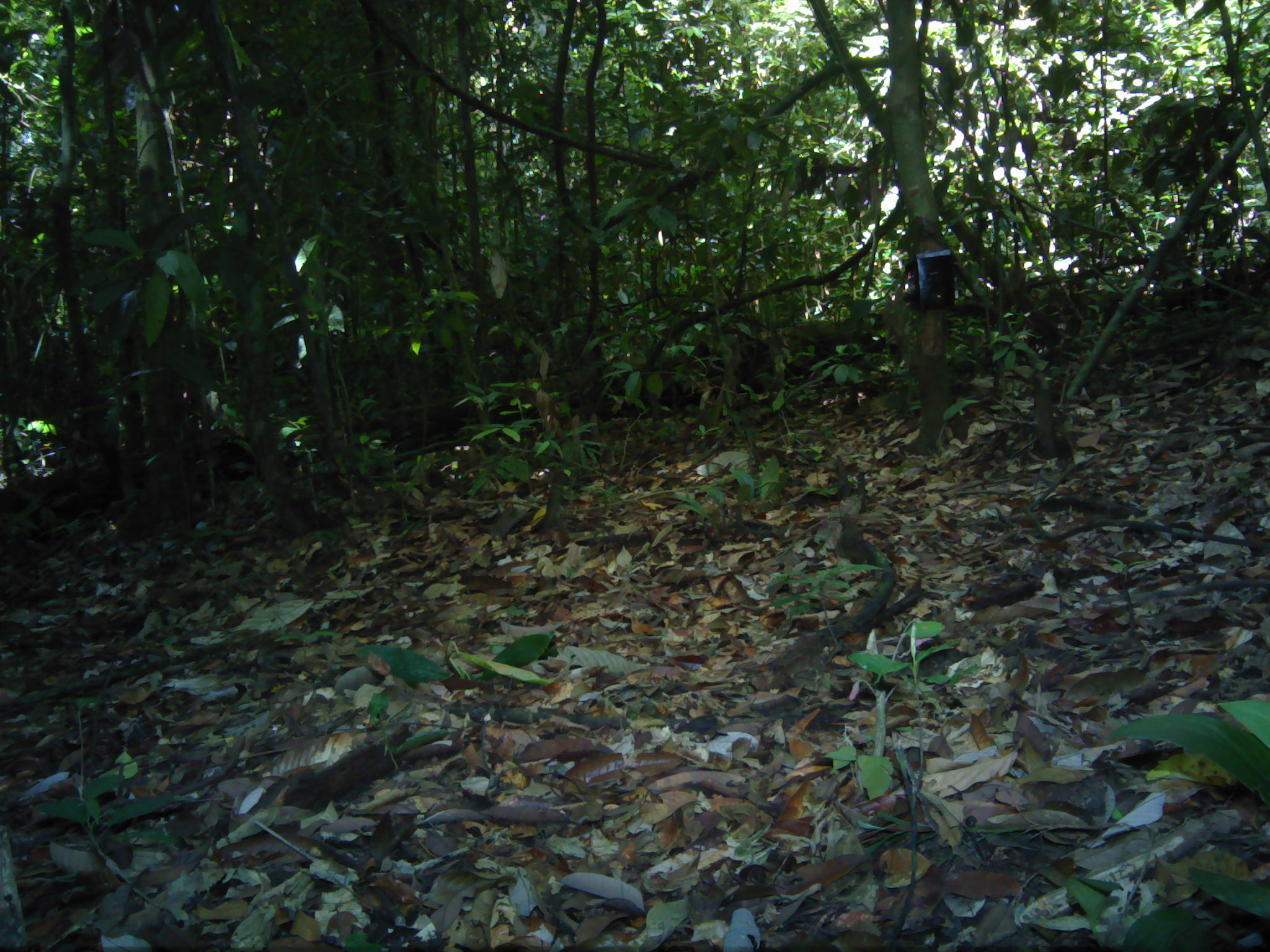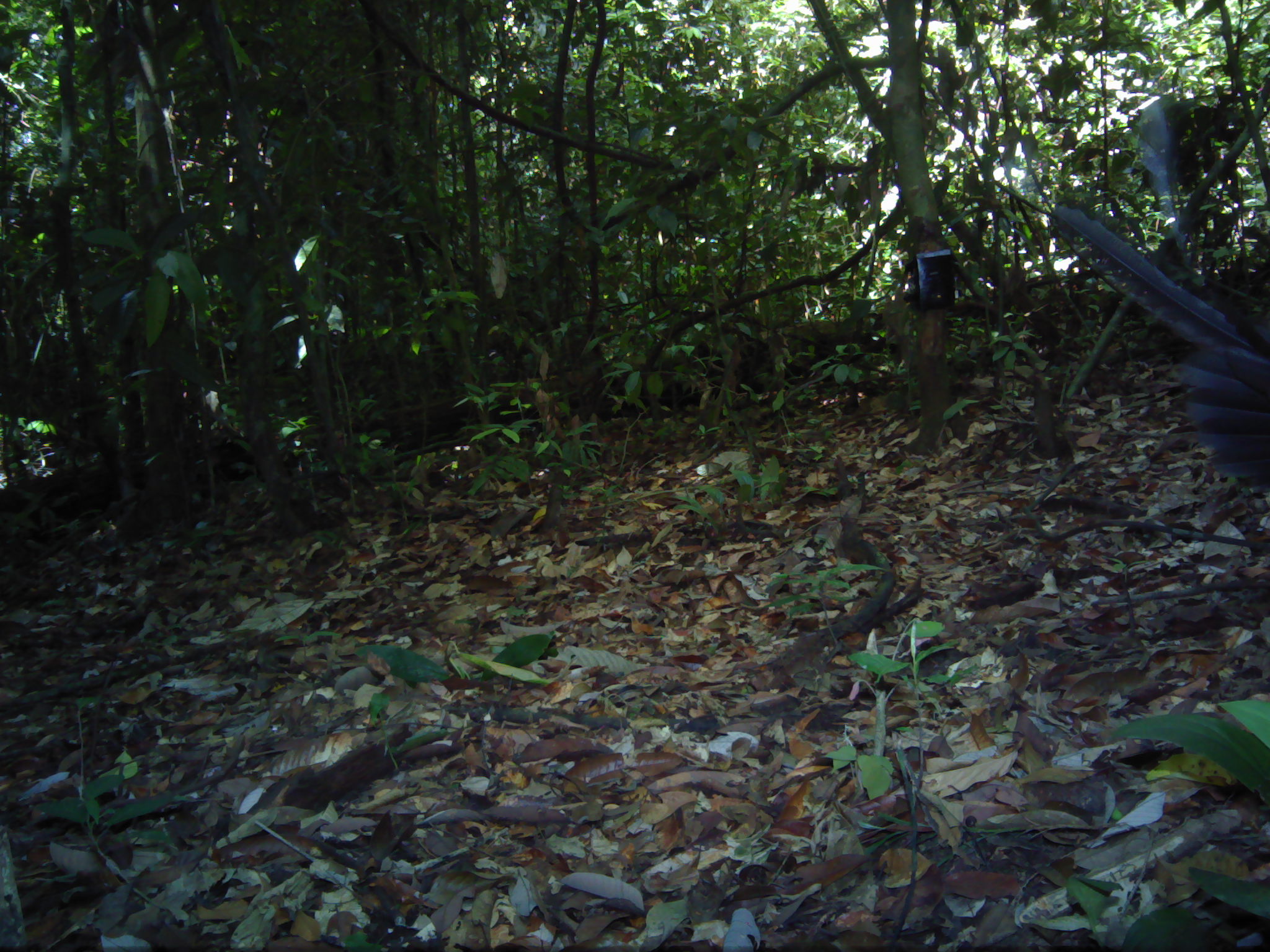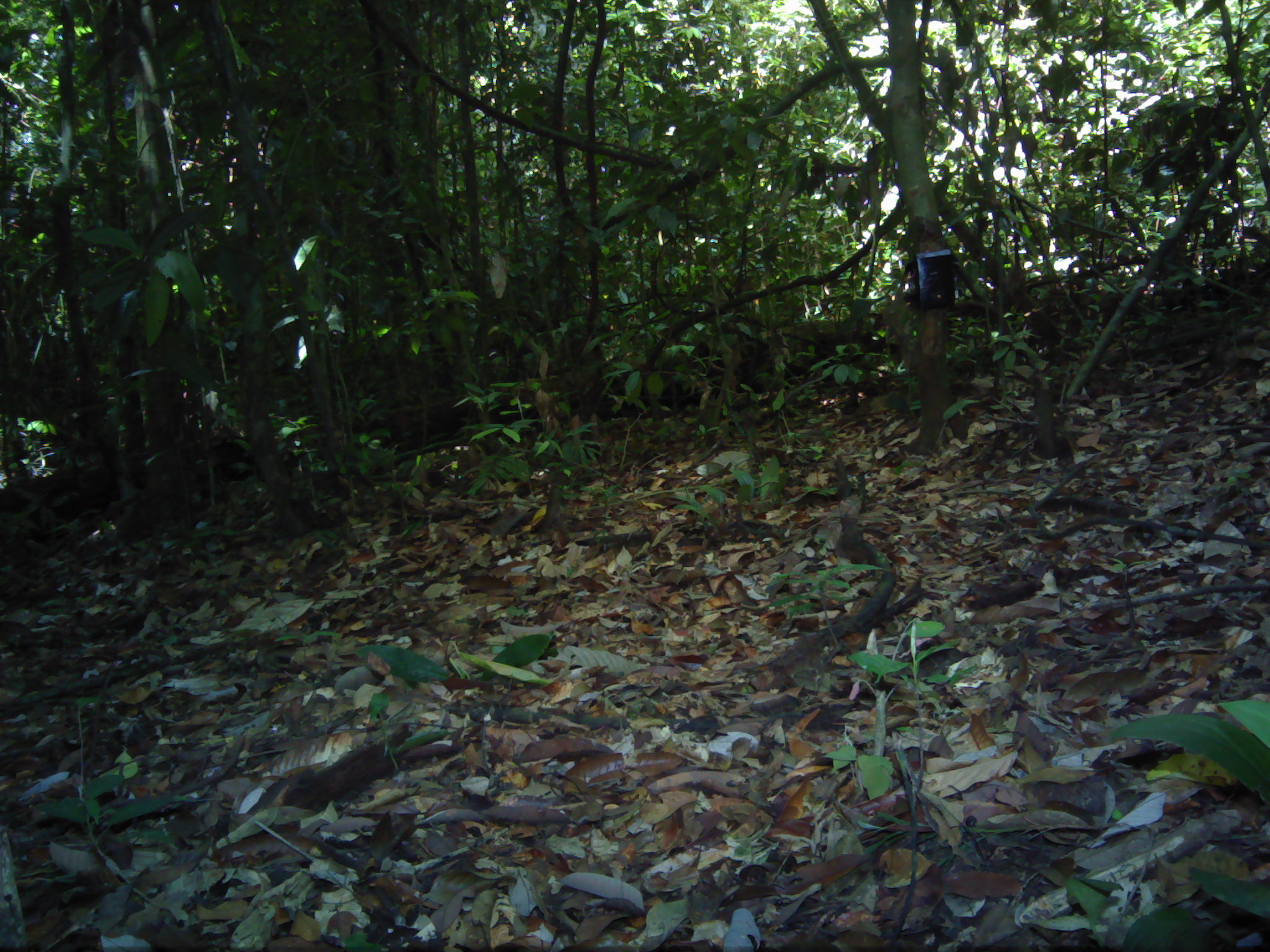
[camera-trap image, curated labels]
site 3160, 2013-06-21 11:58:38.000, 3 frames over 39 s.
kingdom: Animalia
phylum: Chordata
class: Aves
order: Galliformes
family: Phasianidae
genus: Argusianus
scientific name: Argusianus argus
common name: great argus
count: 1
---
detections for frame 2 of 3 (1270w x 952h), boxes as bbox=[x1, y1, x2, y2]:
argusianus argus: bbox=[1053, 99, 1270, 495]